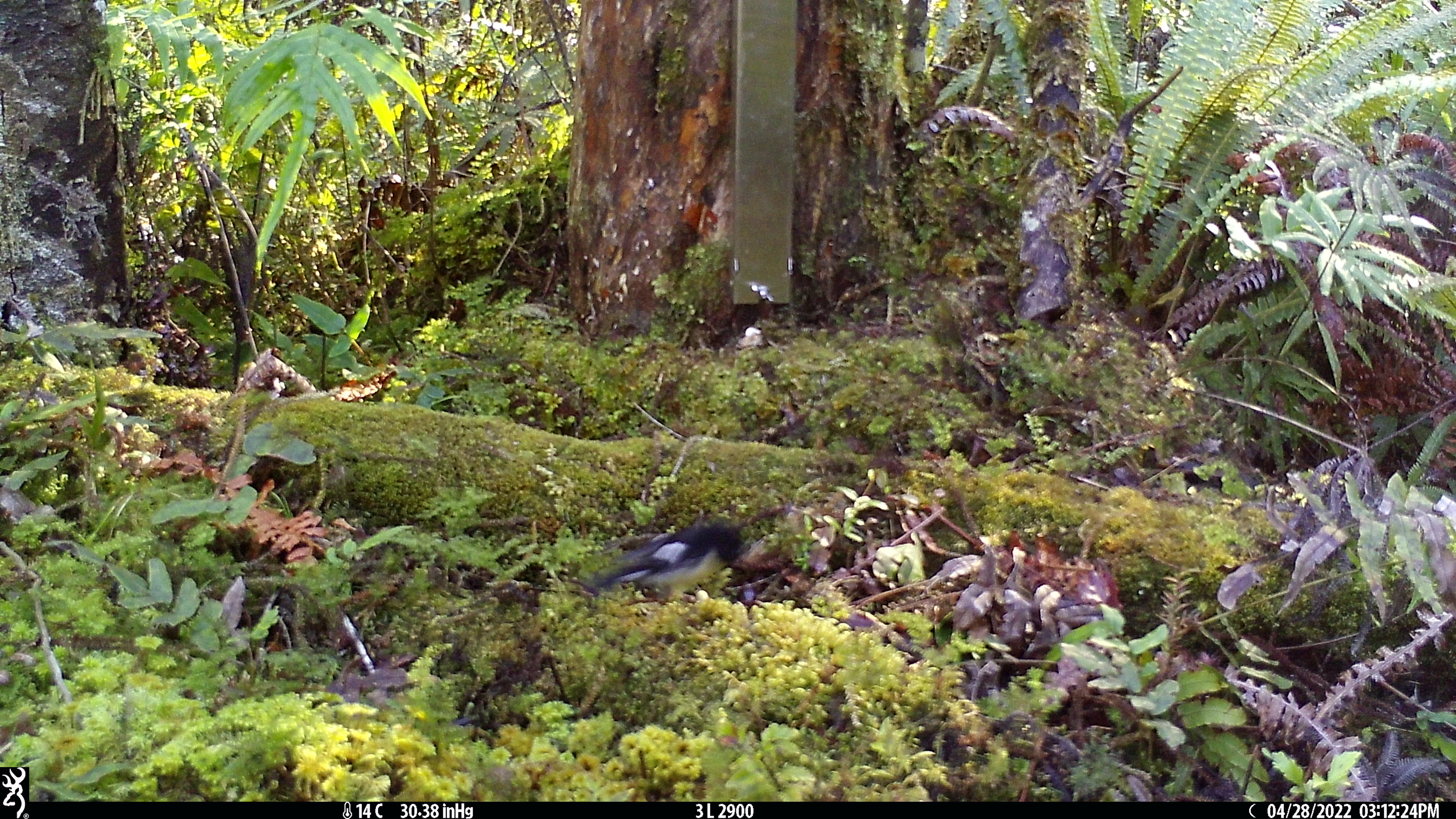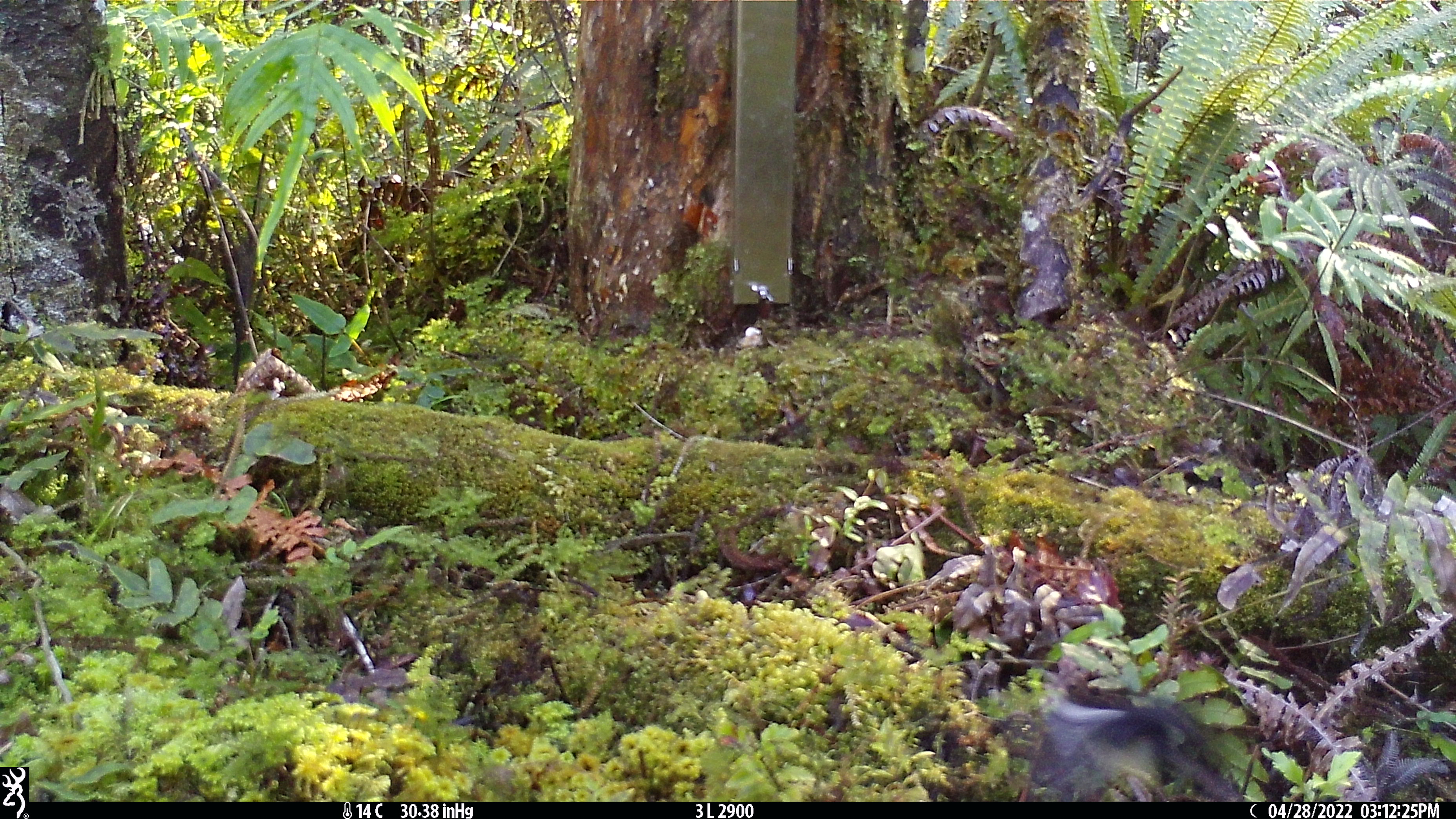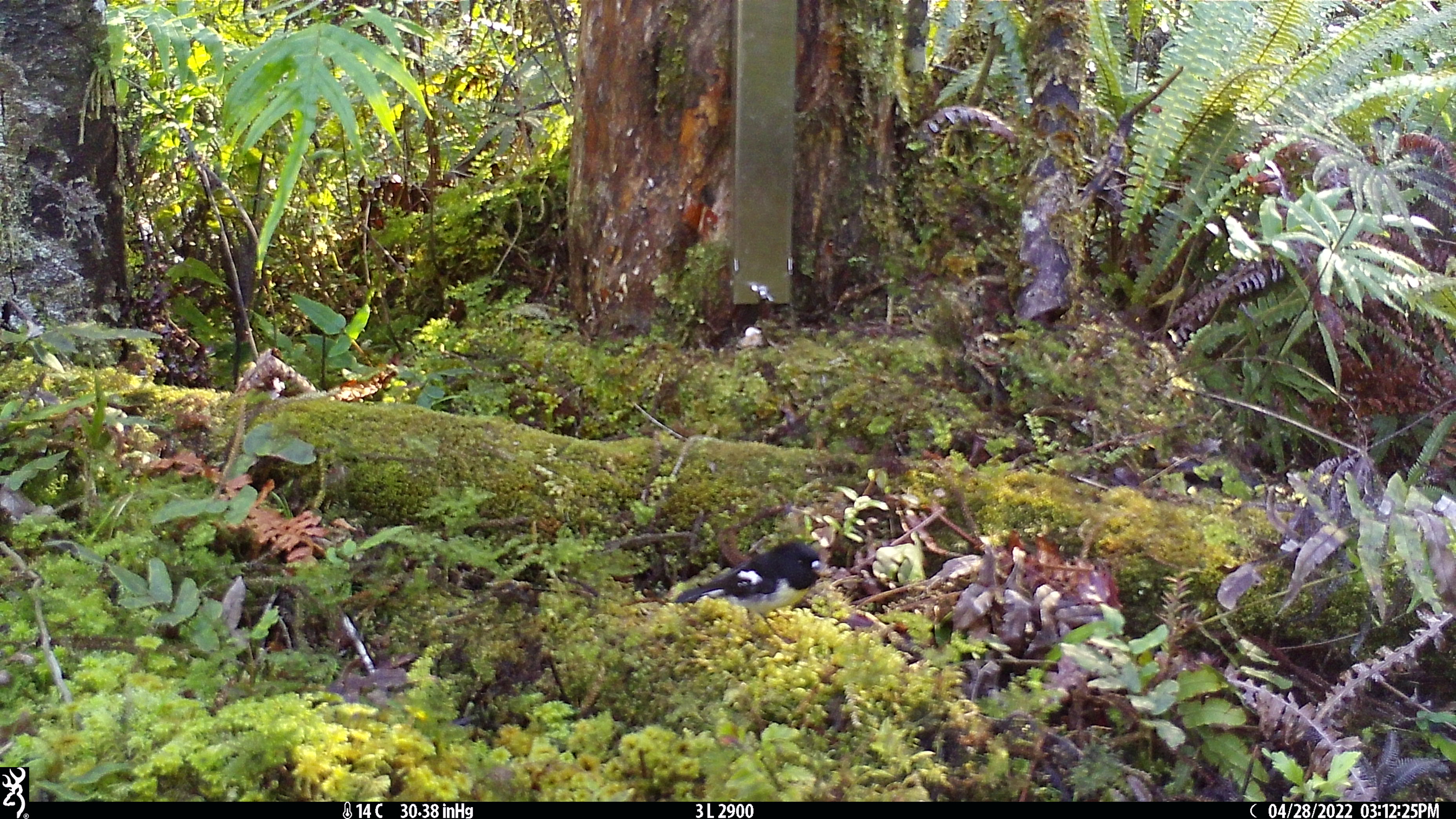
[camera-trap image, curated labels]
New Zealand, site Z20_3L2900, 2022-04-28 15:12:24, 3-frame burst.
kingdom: Animalia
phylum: Chordata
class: Aves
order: Passeriformes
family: Petroicidae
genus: Petroica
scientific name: Petroica macrocephala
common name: tomtit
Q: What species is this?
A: Tomtit (Petroica macrocephala).